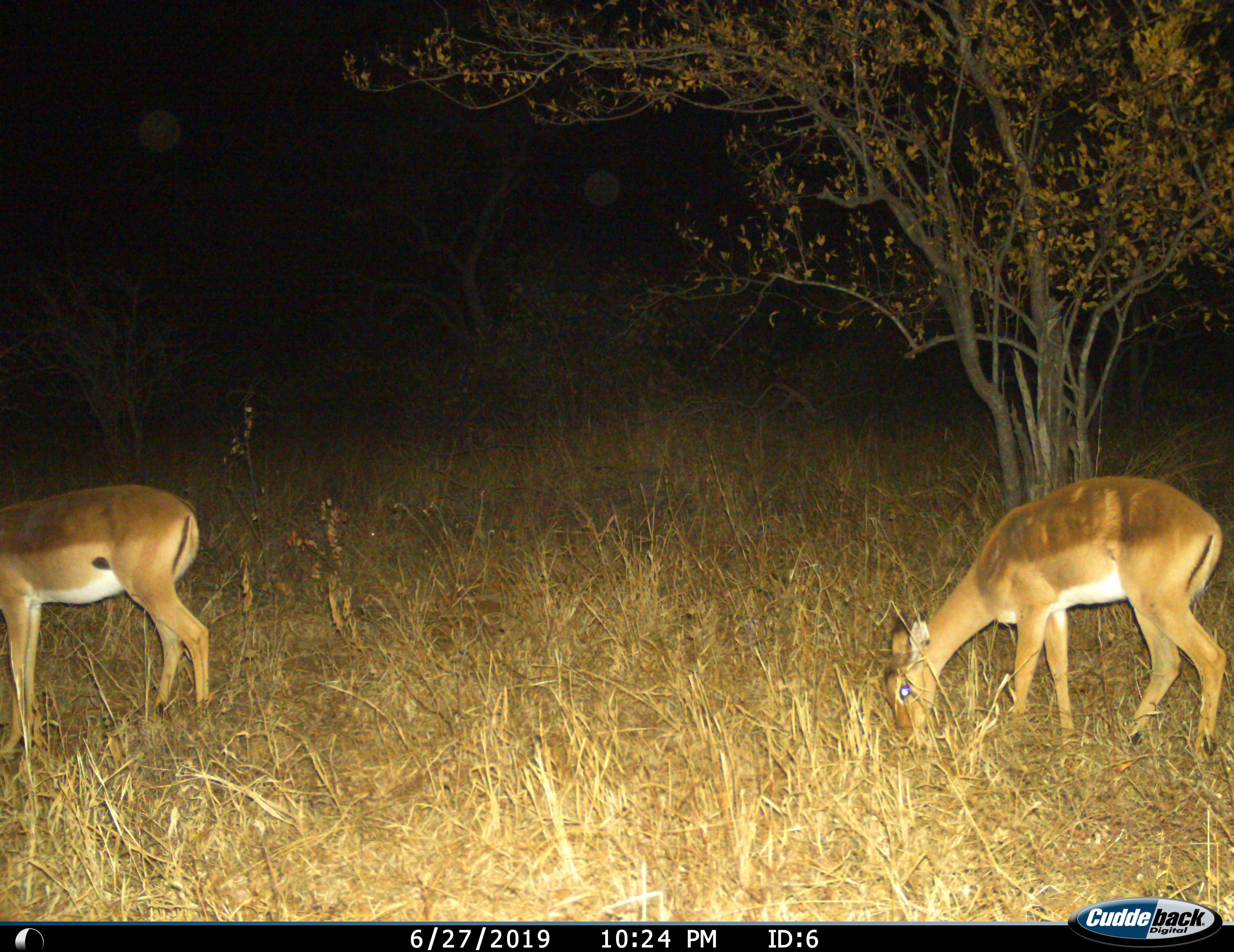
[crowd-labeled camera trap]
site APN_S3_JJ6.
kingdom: Animalia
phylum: Chordata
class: Mammalia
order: Artiodactyla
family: Bovidae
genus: Aepyceros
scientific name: Aepyceros melampus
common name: impala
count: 2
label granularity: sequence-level